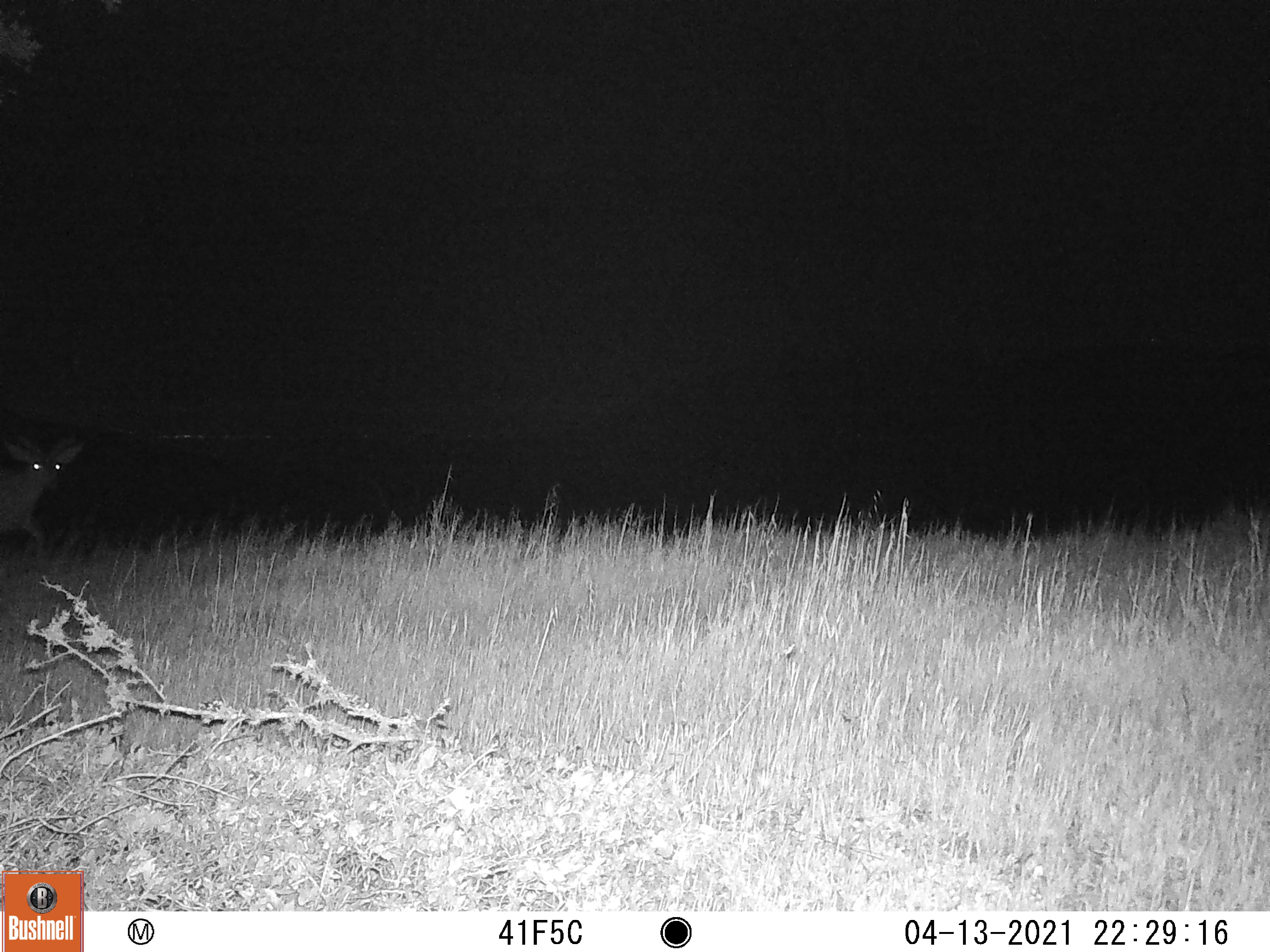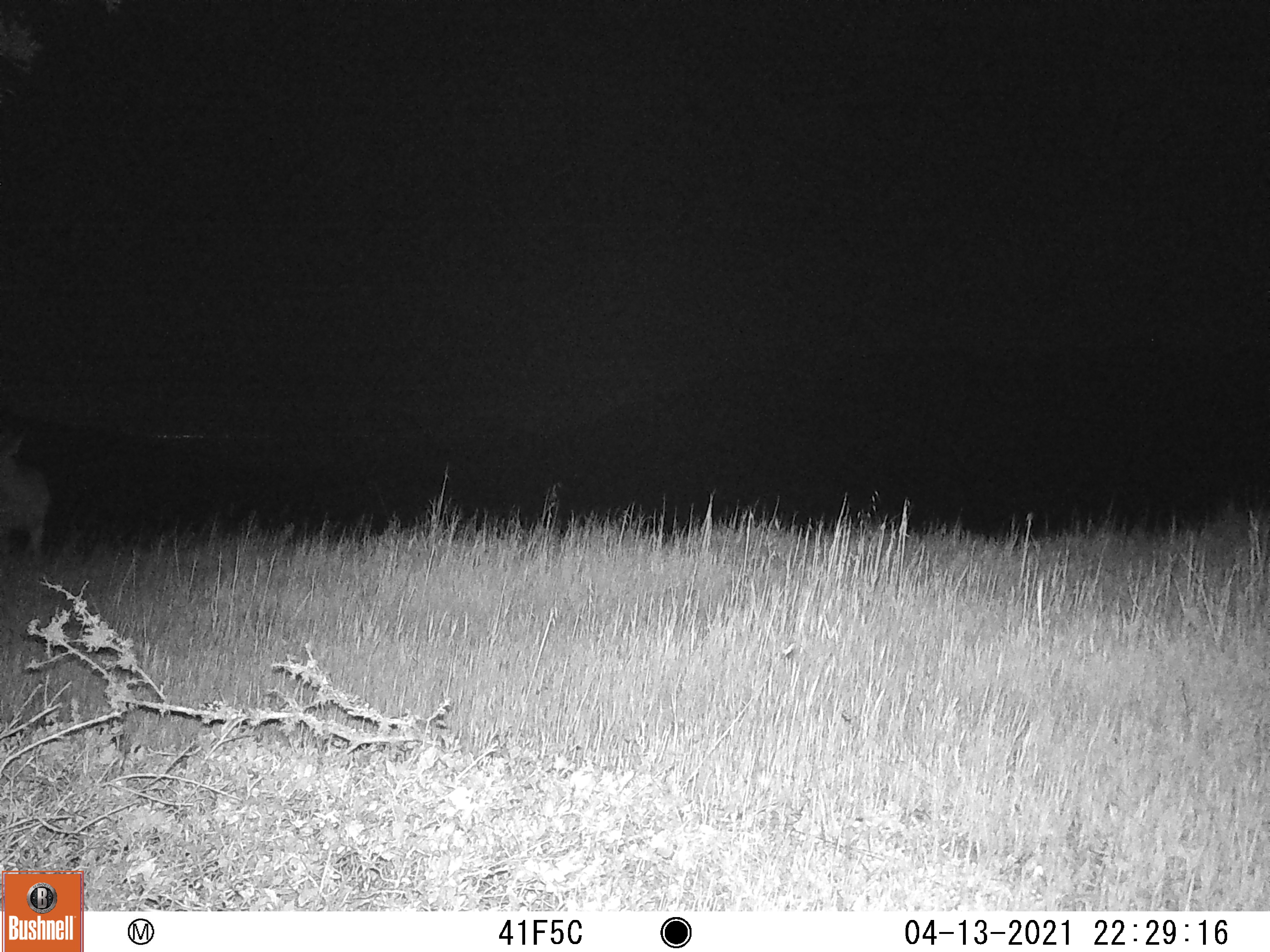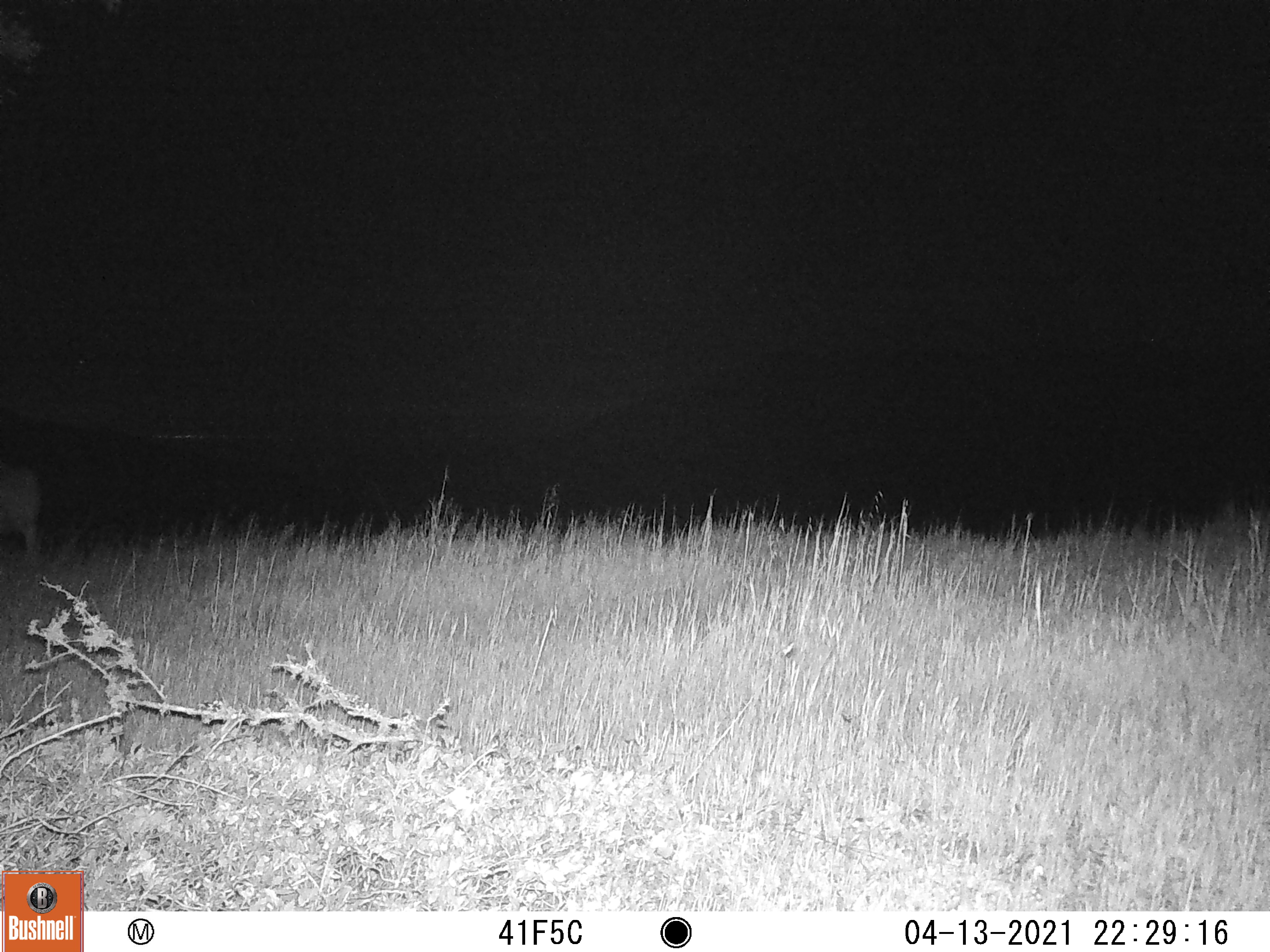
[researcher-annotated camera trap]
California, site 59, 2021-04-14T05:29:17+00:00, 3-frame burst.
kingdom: Animalia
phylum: Chordata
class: Mammalia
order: Artiodactyla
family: Cervidae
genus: Odocoileus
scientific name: Odocoileus hemionus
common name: mule deer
Mule deer (Odocoileus hemionus).